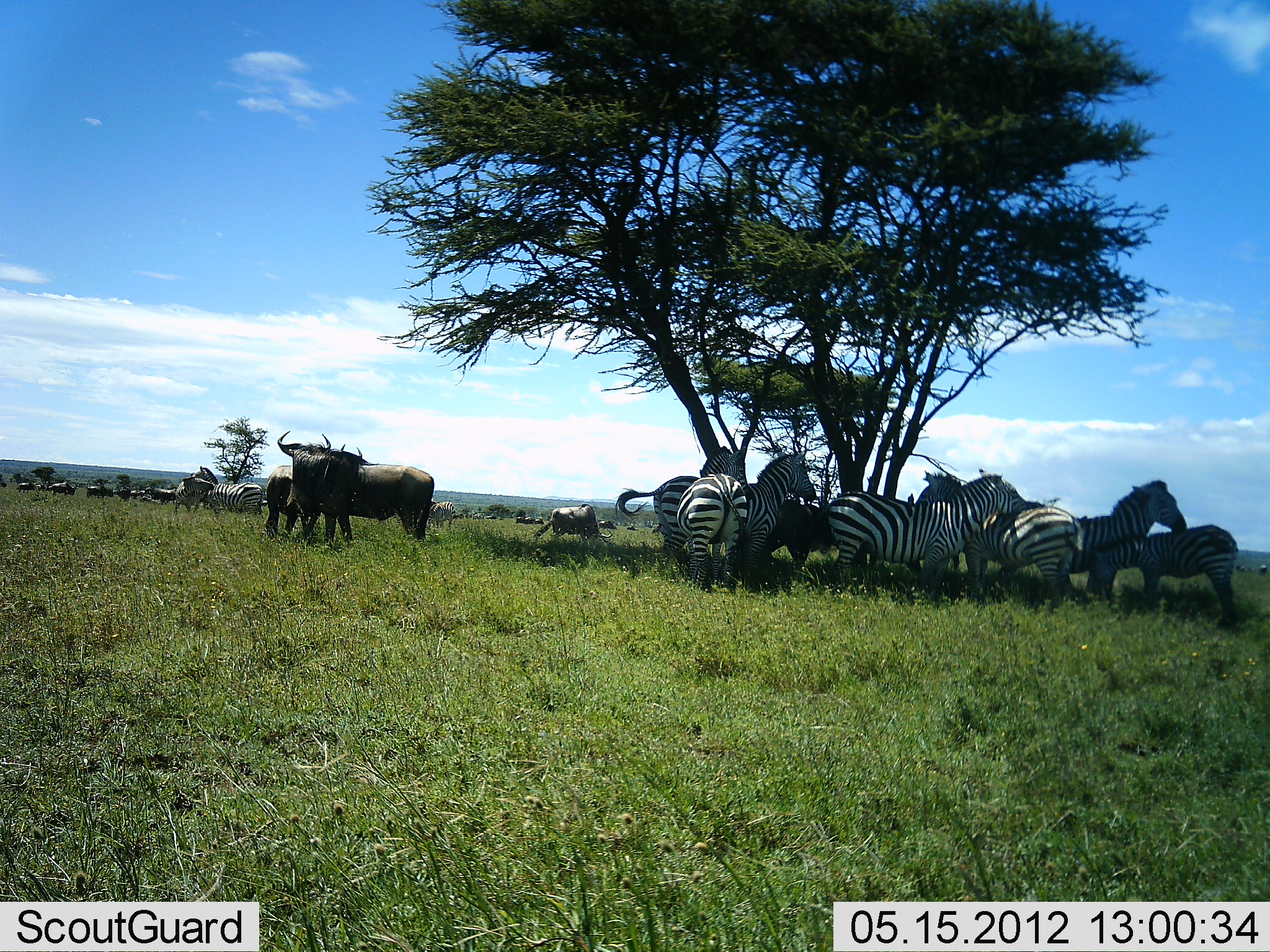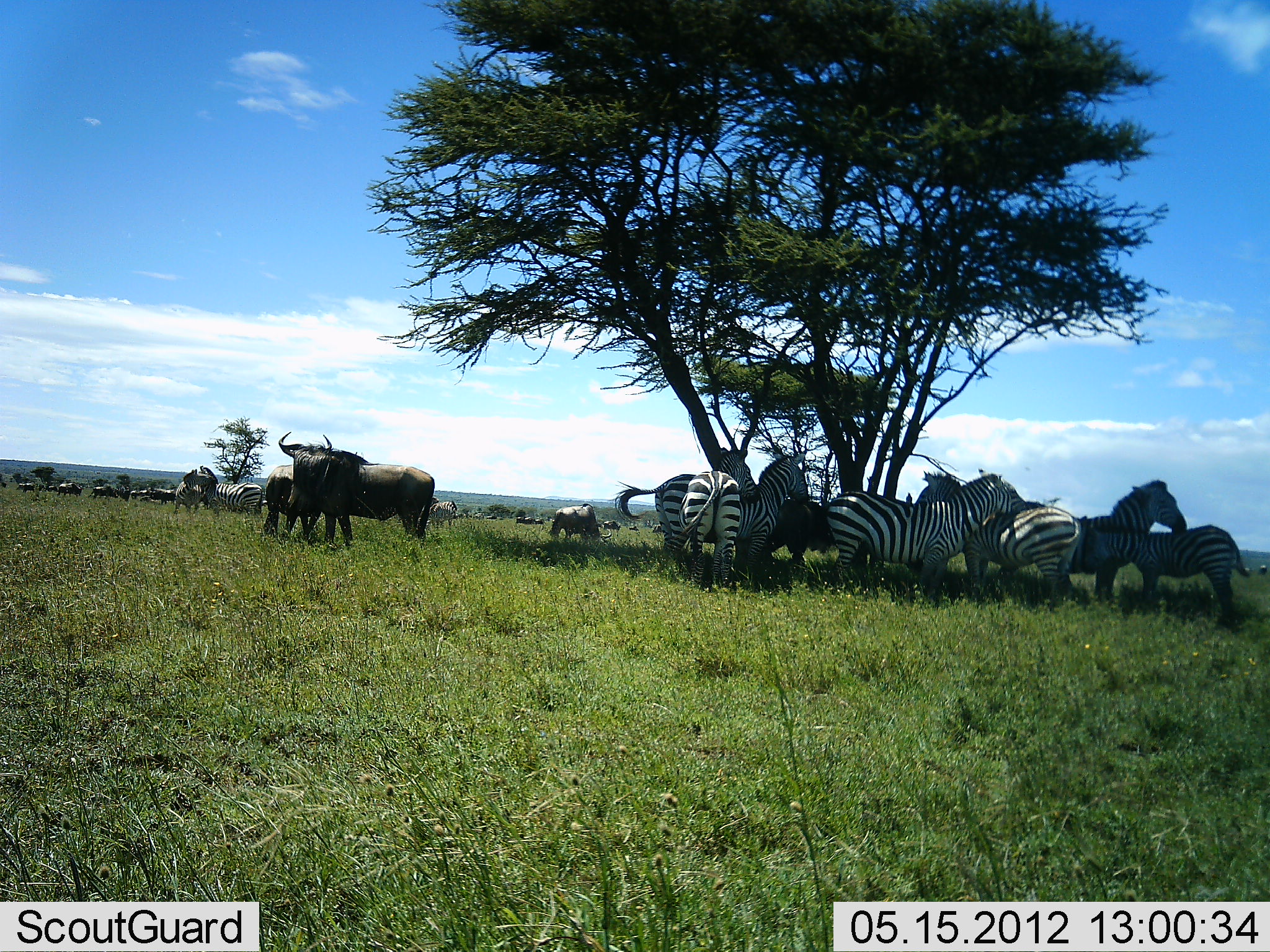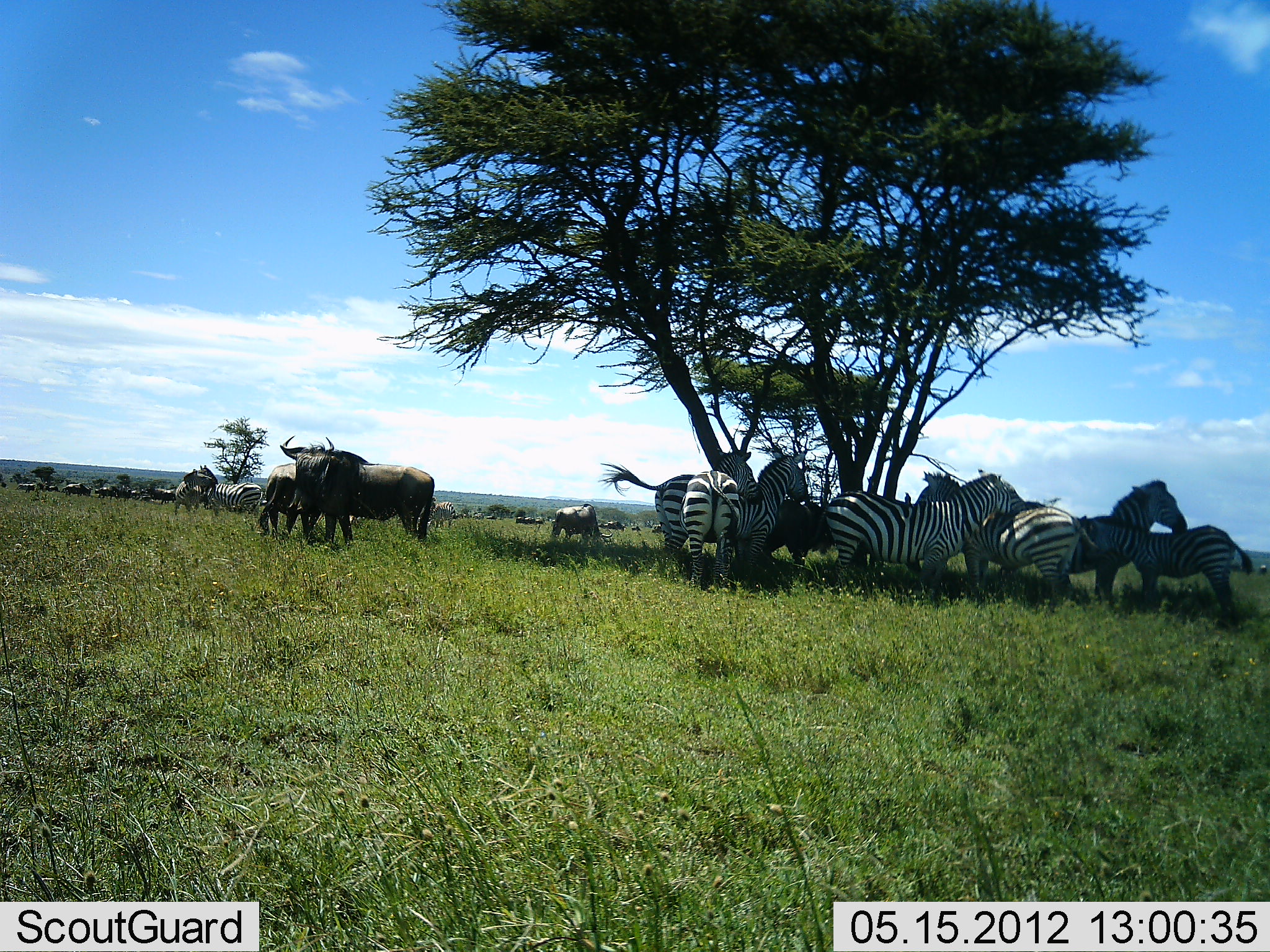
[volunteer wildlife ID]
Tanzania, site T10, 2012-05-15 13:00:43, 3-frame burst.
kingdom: Animalia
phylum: Chordata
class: Mammalia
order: Artiodactyla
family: Bovidae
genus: Connochaetes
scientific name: Connochaetes taurinus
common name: blue wildebeest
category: wildebeest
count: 11-50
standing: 100%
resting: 0%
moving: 10%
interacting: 20%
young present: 0%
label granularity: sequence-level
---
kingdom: Animalia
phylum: Chordata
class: Mammalia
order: Perissodactyla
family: Equidae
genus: Equus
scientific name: Equus quagga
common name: plains zebra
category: zebra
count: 9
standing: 100%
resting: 17%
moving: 0%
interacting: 33%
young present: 17%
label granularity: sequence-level